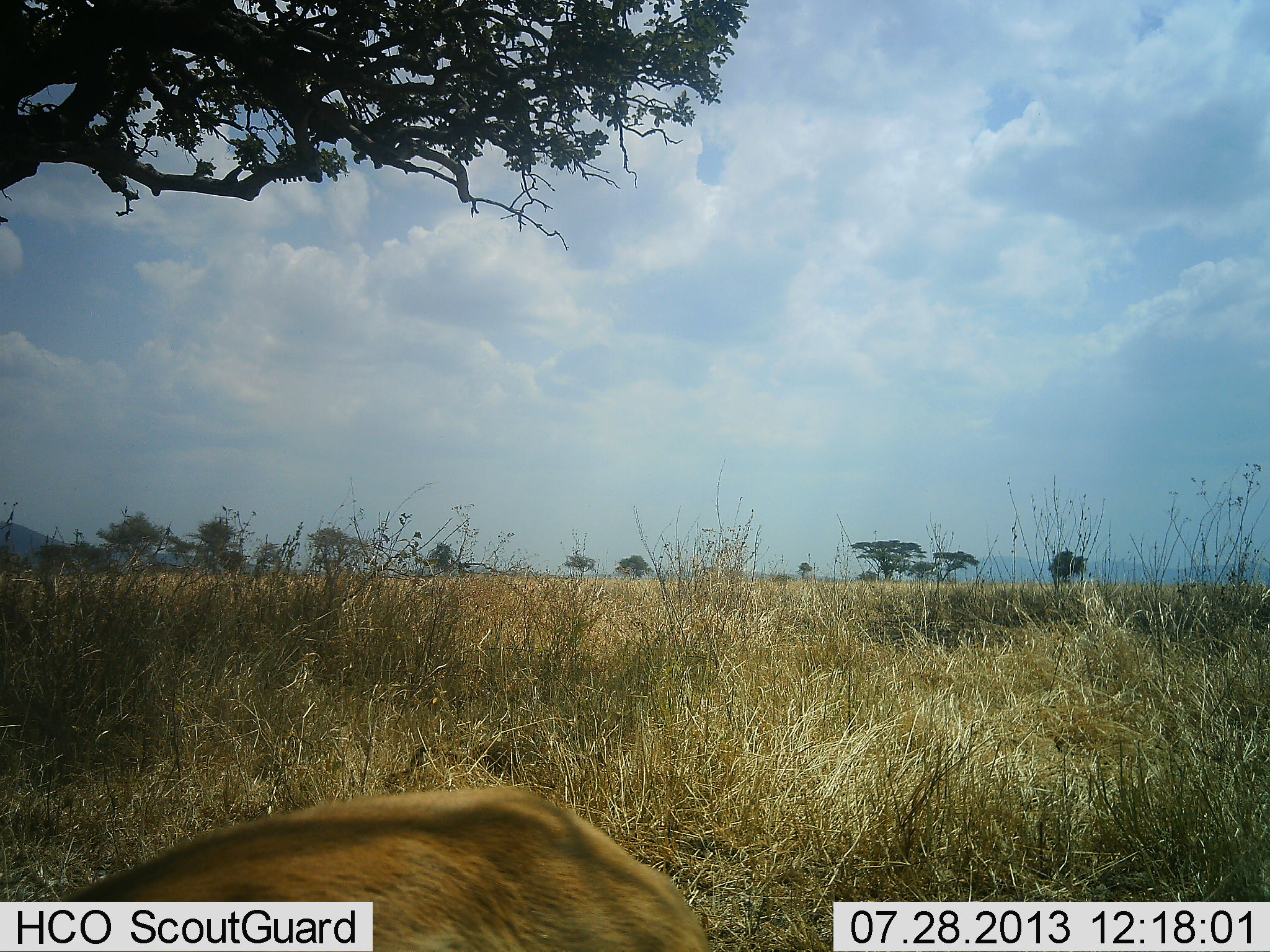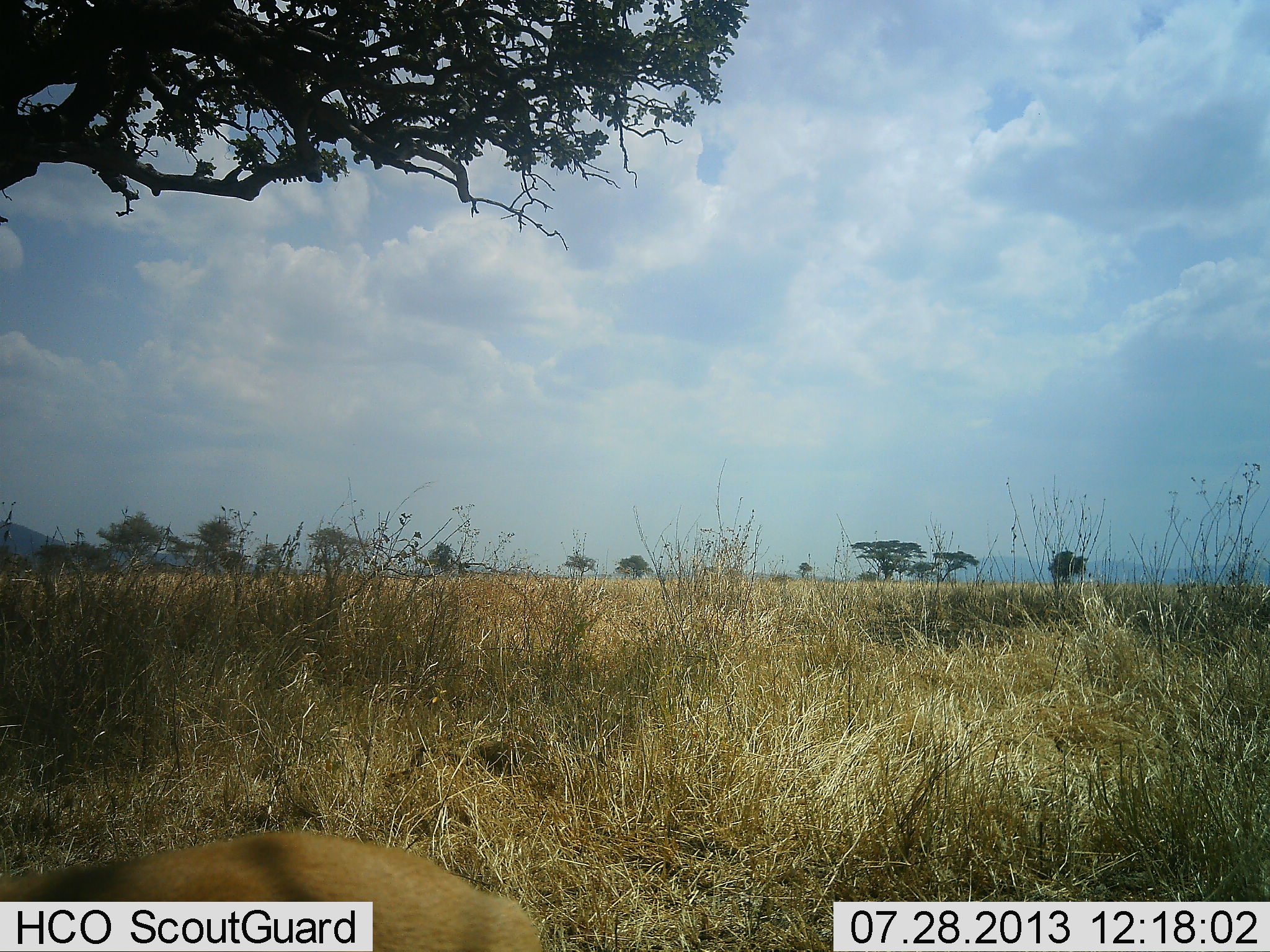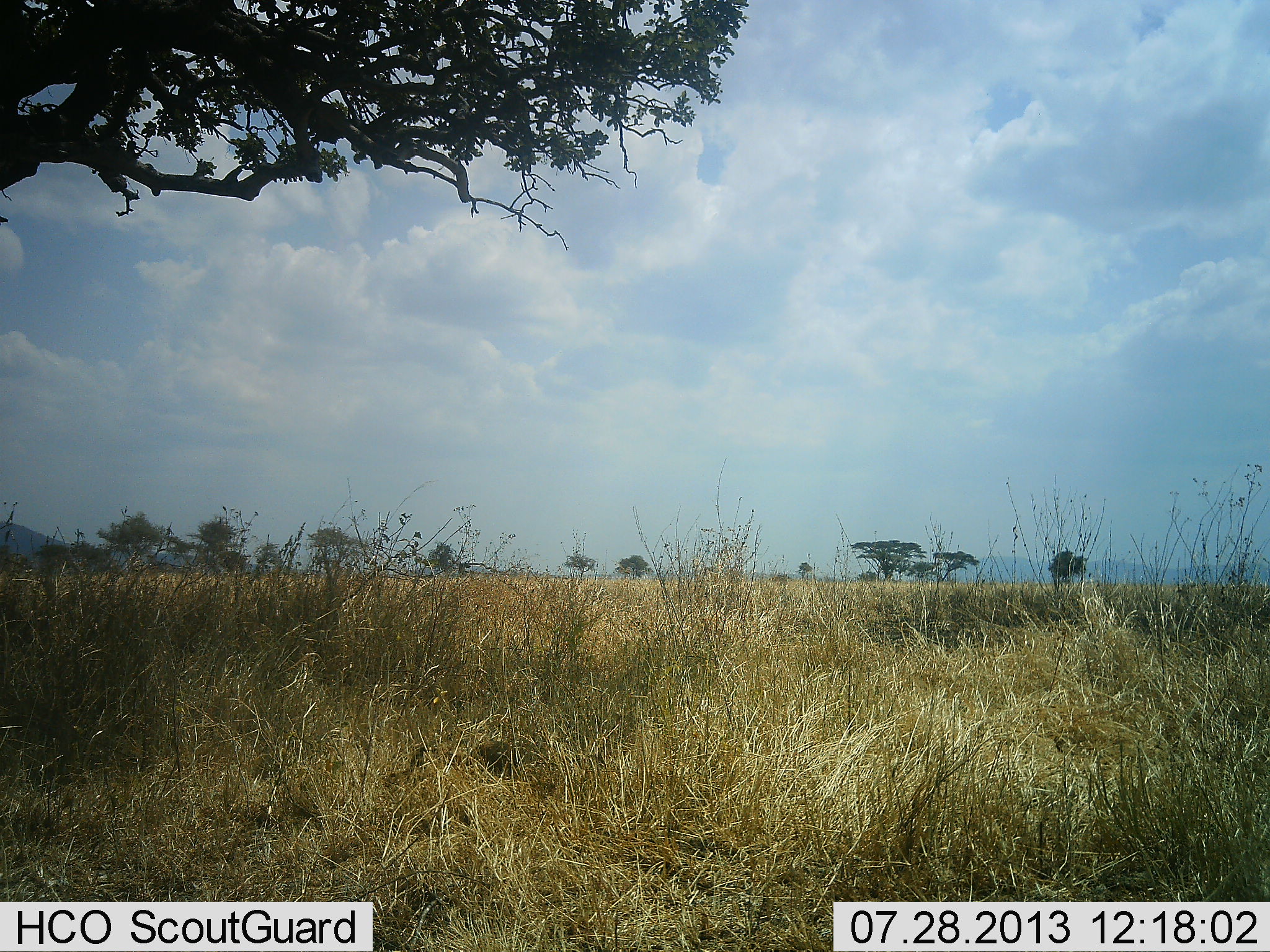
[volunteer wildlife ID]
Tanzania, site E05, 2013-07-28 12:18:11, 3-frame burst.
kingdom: Animalia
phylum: Chordata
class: Mammalia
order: Artiodactyla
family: Bovidae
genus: Eudorcas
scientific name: Eudorcas thomsonii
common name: thomson's gazelle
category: gazellethomsons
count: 1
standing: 33%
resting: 33%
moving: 33%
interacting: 0%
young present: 0%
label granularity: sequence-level